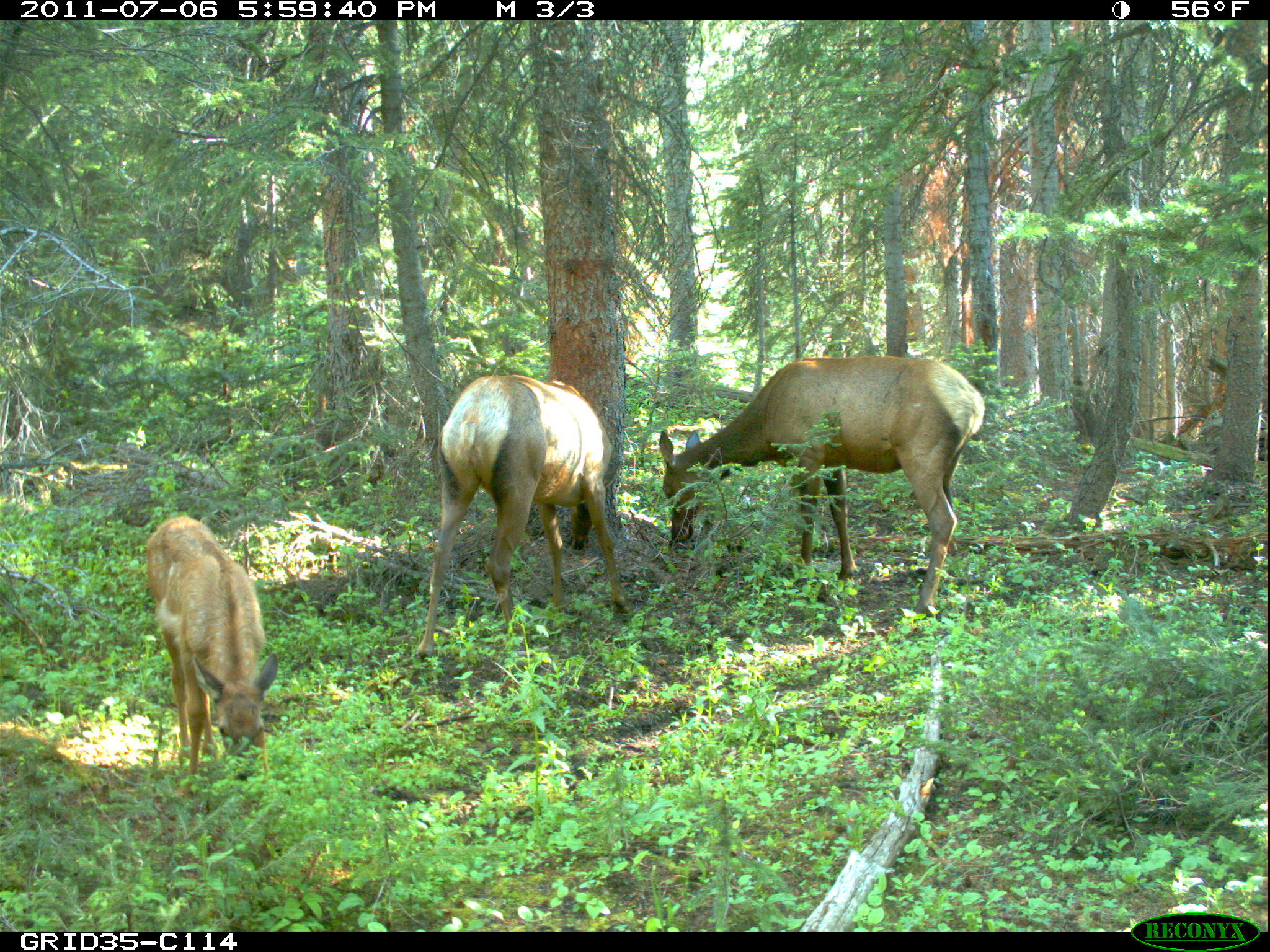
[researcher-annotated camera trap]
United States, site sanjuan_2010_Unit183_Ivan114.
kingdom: Animalia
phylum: Chordata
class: Mammalia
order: Artiodactyla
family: Cervidae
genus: Cervus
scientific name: Cervus elaphus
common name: red deer